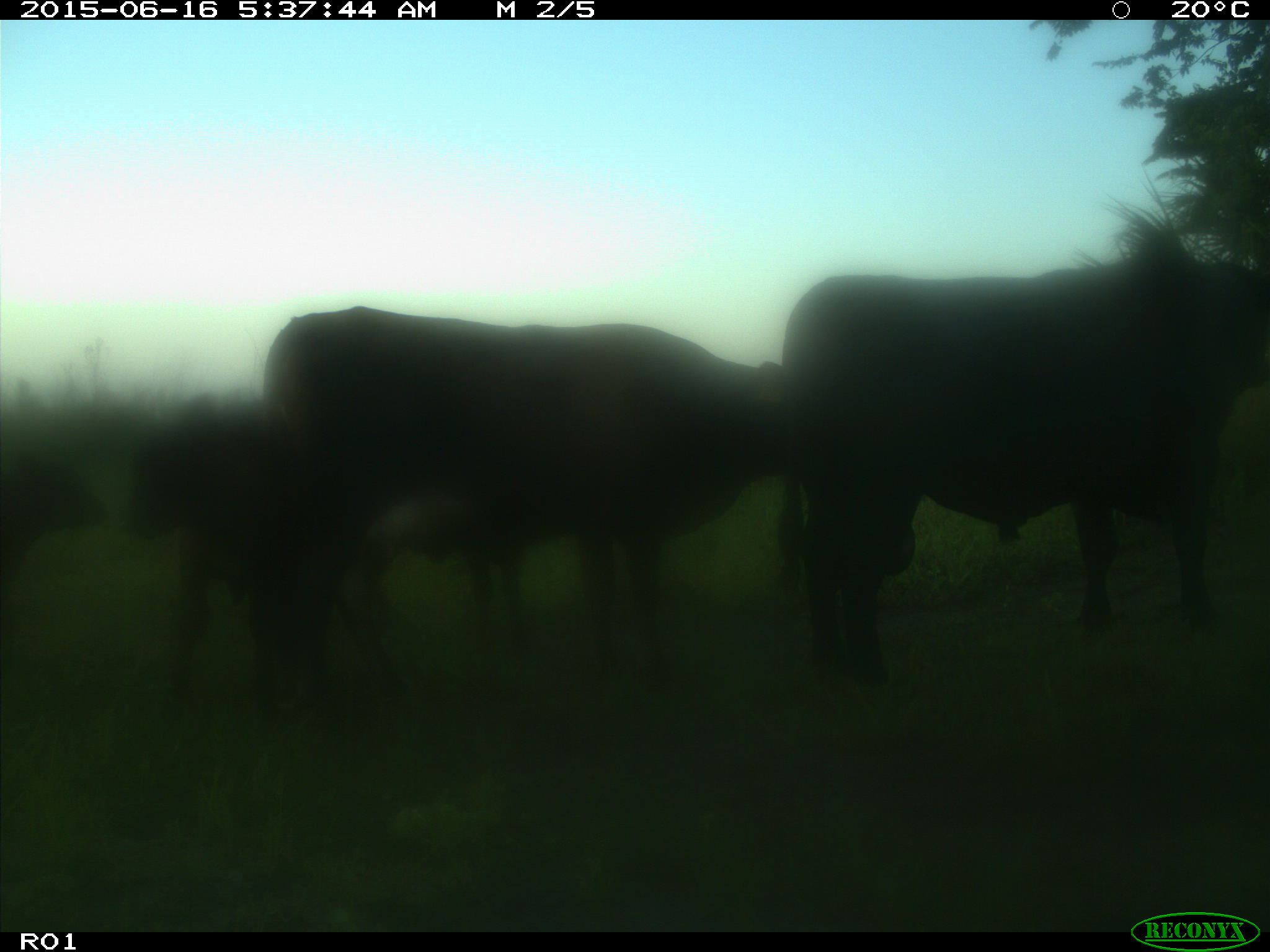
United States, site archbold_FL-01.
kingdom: Animalia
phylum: Chordata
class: Mammalia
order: Artiodactyla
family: Bovidae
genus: Bos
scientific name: Bos taurus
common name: domestic cow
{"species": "Bos taurus (domestic cow)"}